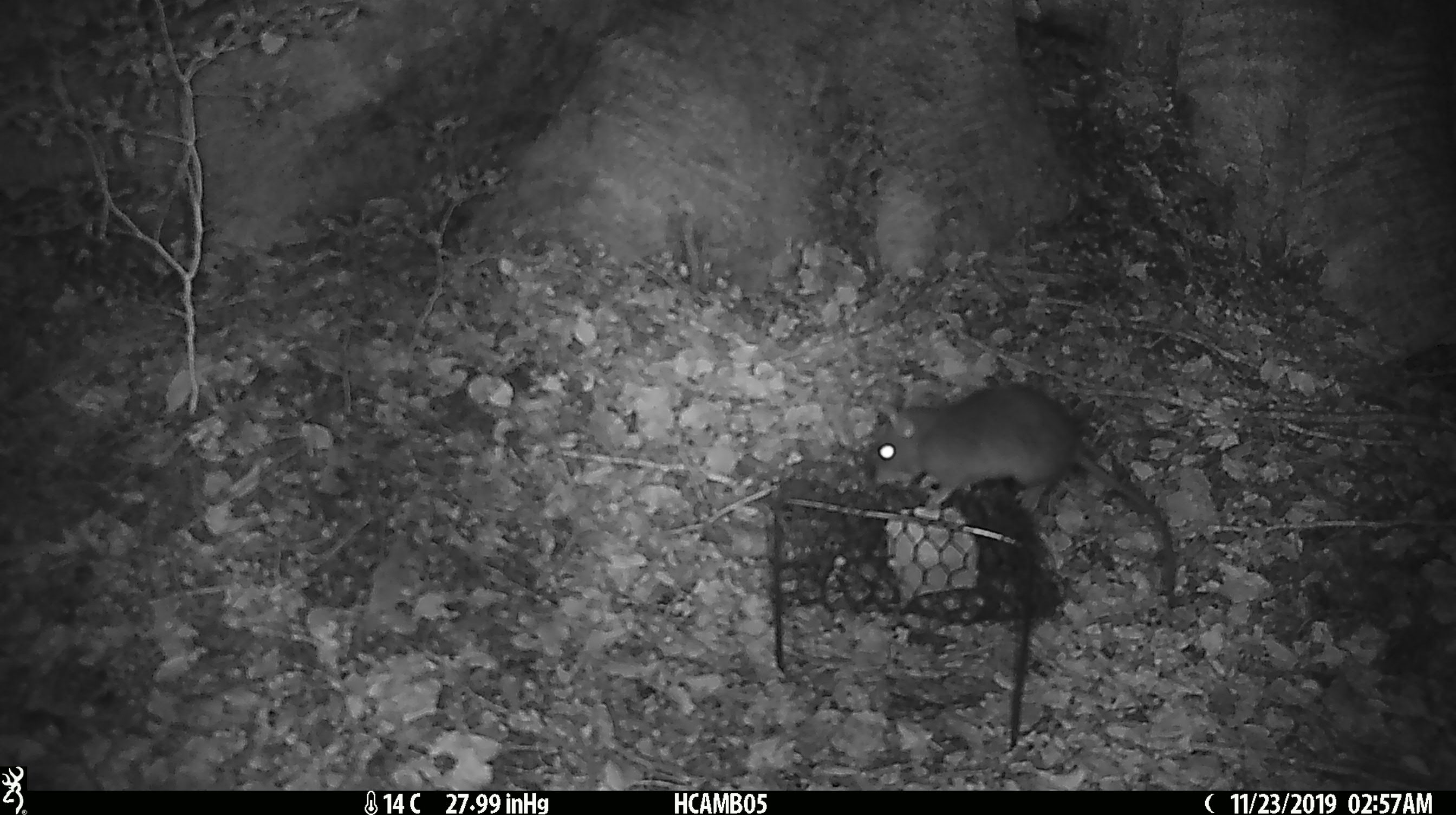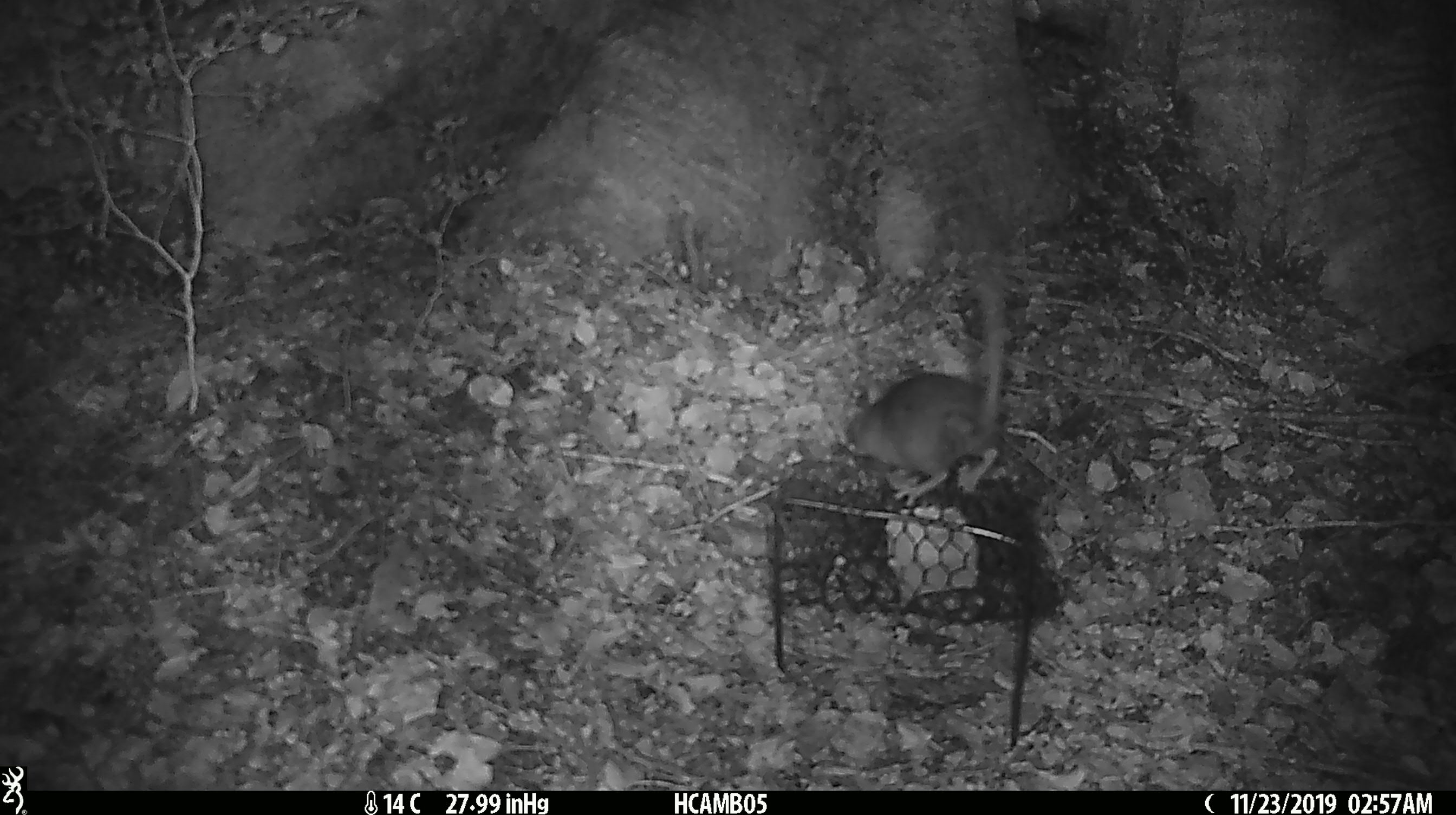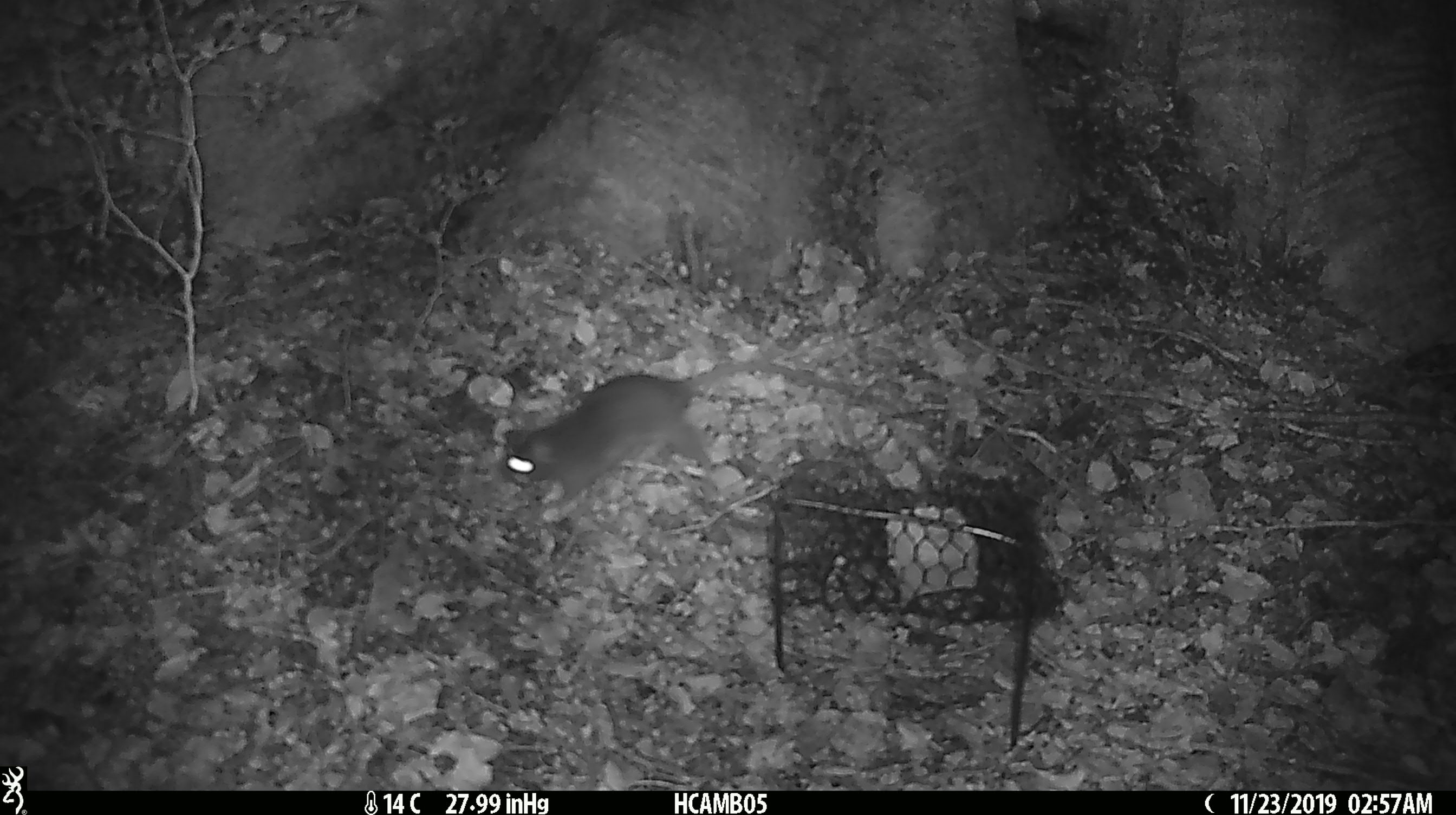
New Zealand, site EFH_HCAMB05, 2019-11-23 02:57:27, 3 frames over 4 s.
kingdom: Animalia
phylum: Chordata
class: Mammalia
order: Rodentia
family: Muridae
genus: Rattus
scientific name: Rattus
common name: rat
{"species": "rat (Rattus)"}